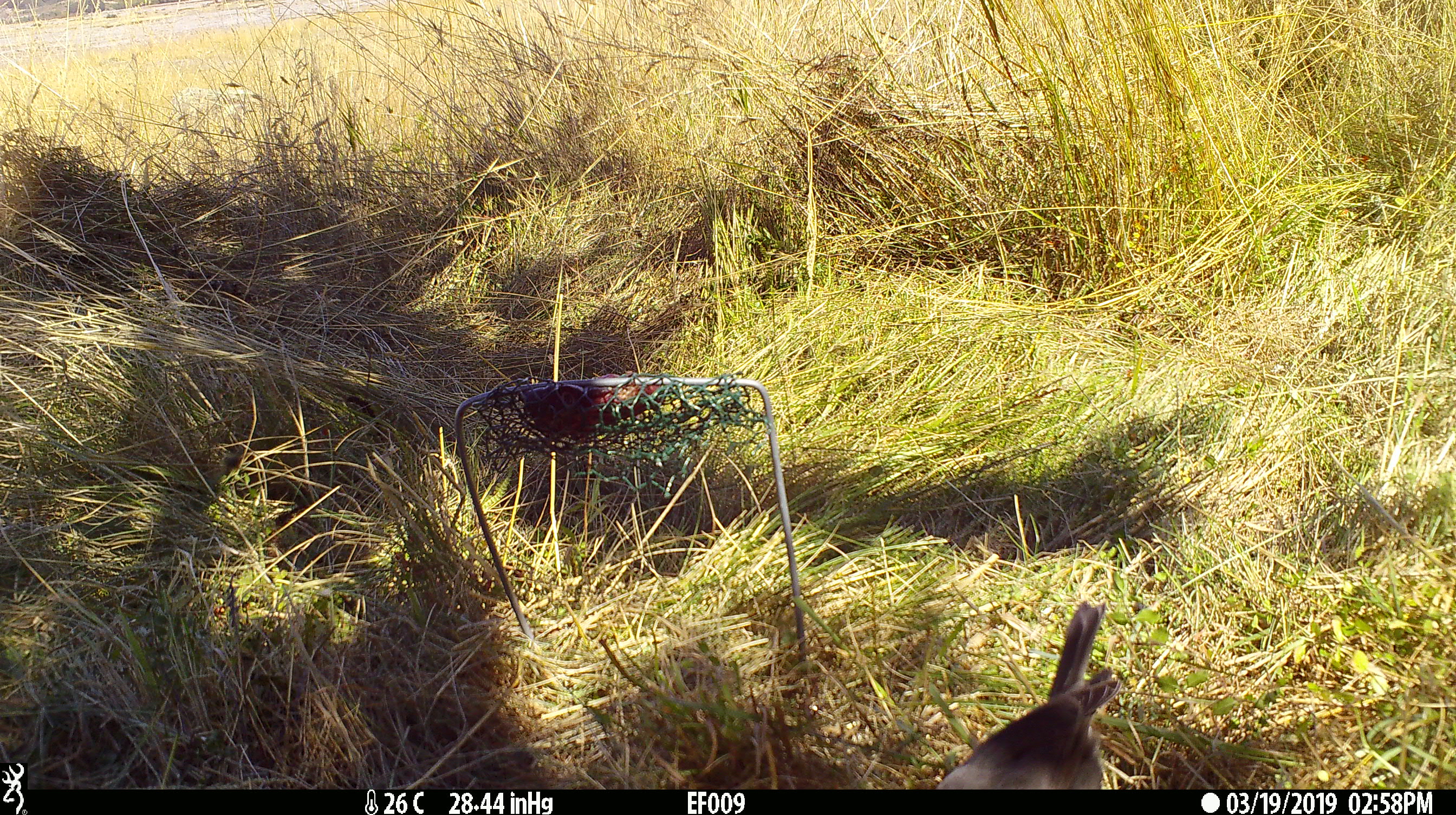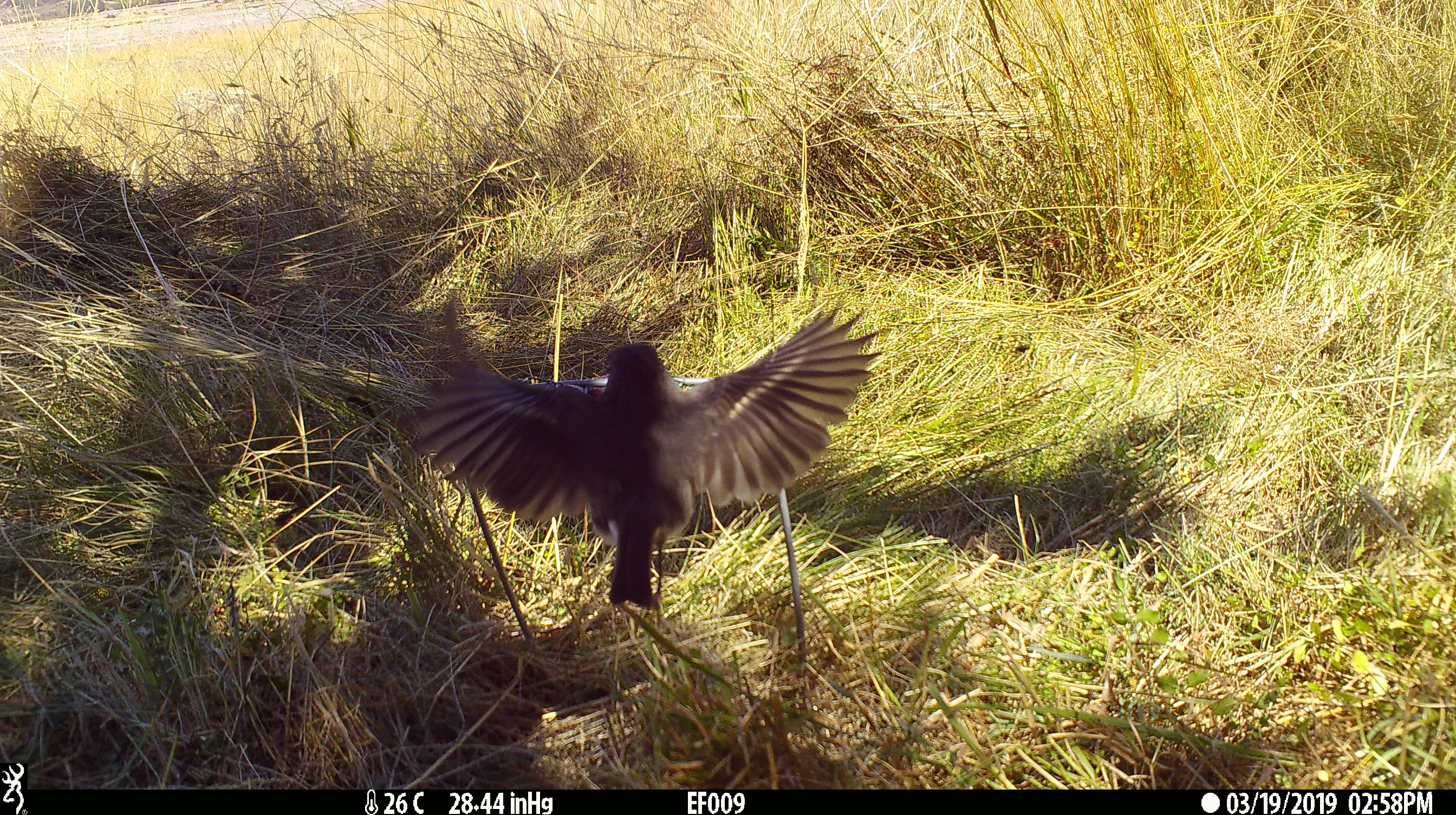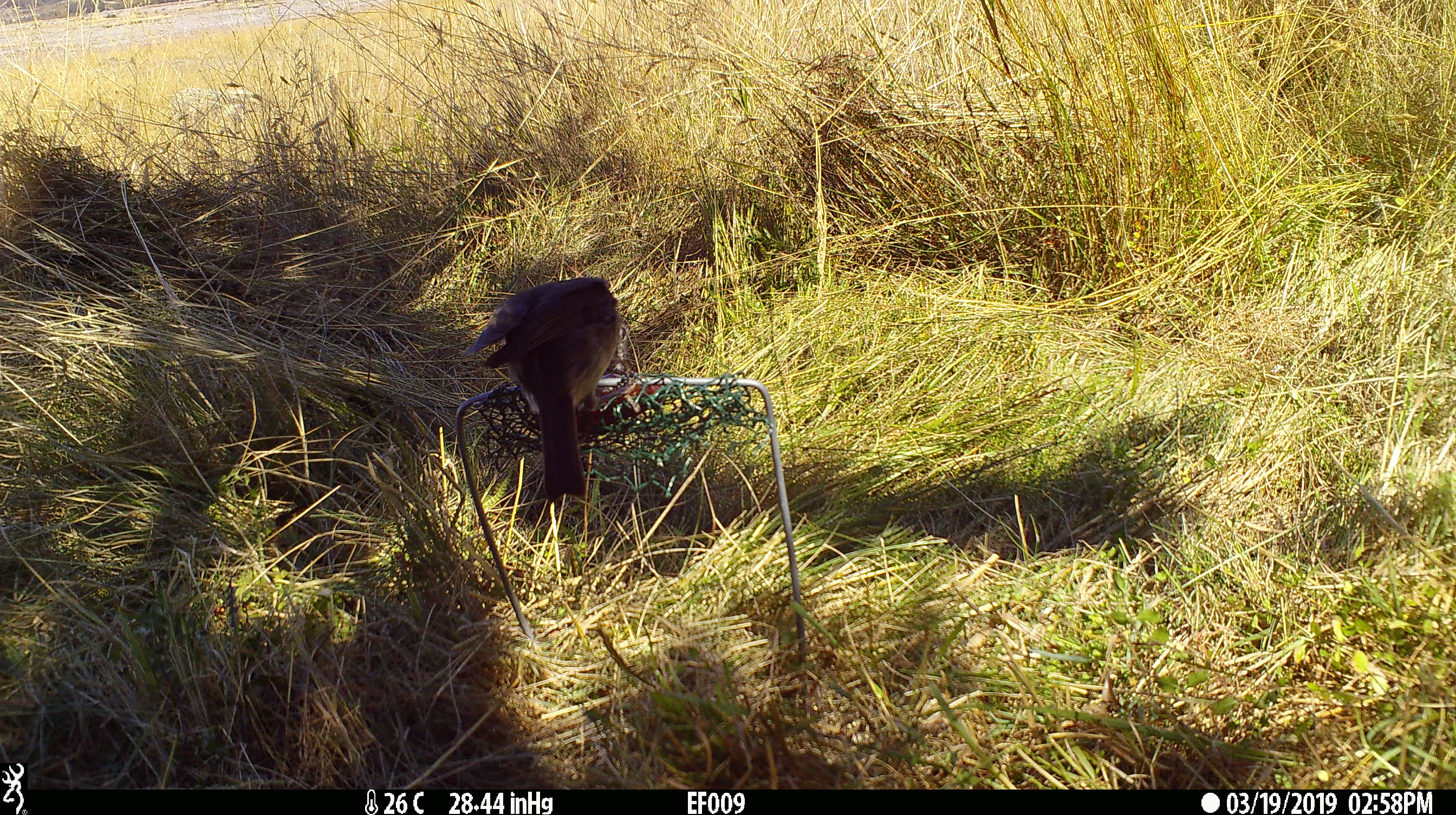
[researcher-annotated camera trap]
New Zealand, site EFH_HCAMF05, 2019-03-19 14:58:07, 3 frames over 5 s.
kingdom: Animalia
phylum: Chordata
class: Aves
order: Passeriformes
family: Petroicidae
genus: Petroica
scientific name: Petroica australis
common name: new zealand robin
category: robin